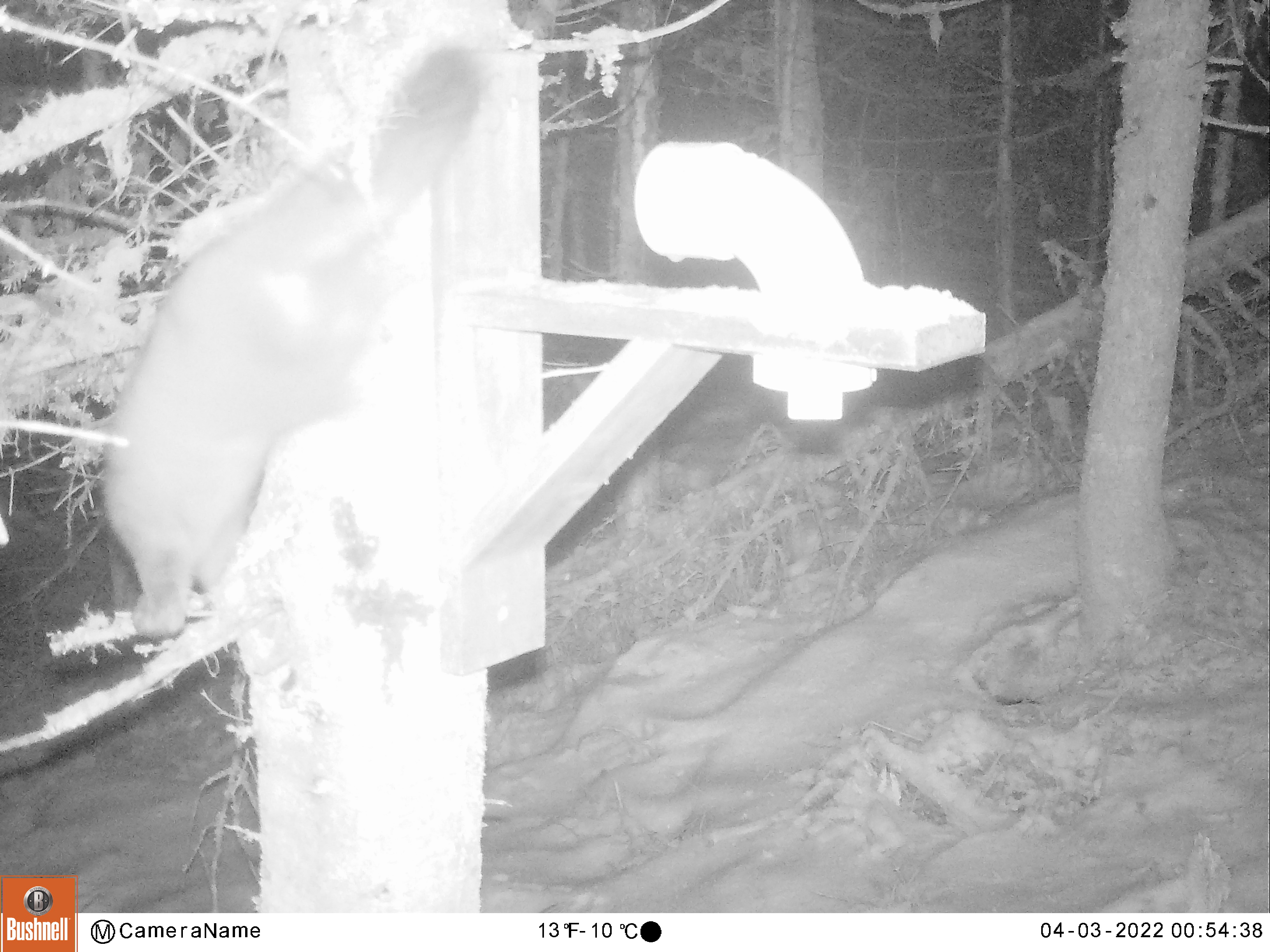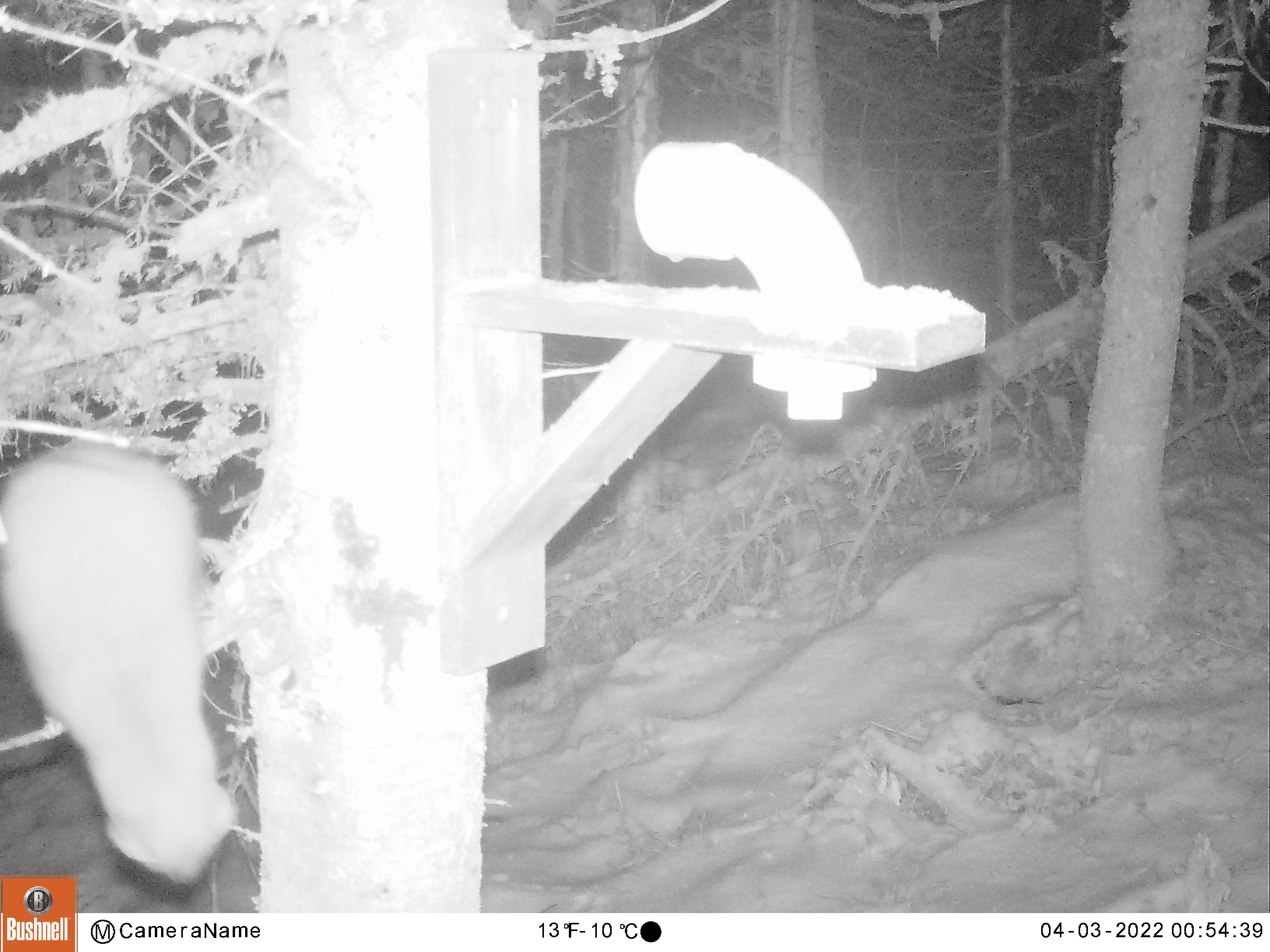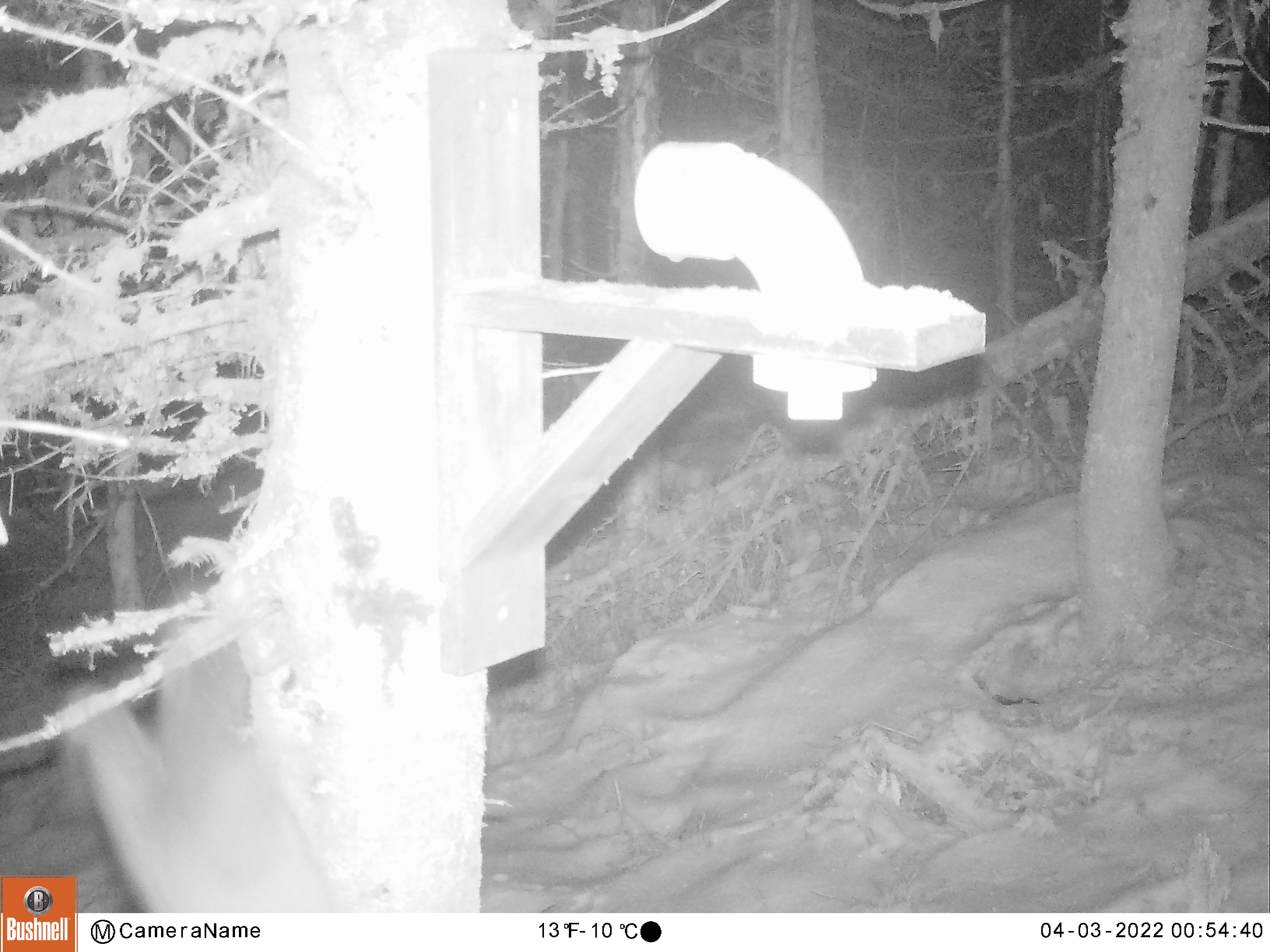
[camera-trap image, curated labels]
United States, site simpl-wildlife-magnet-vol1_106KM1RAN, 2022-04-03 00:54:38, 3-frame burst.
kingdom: Animalia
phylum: Chordata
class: Mammalia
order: Carnivora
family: Mustelidae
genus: Martes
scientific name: Martes americana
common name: american marten